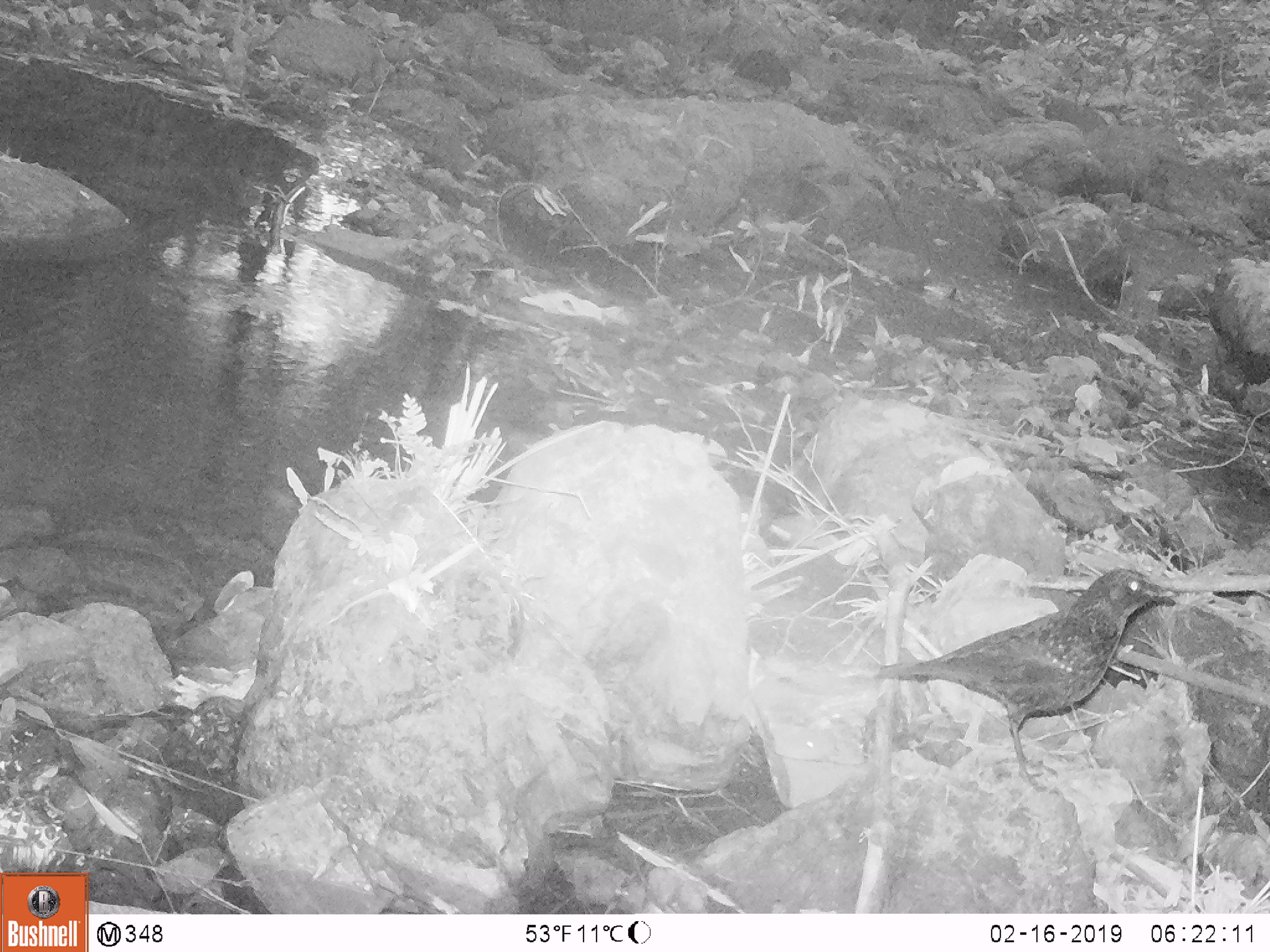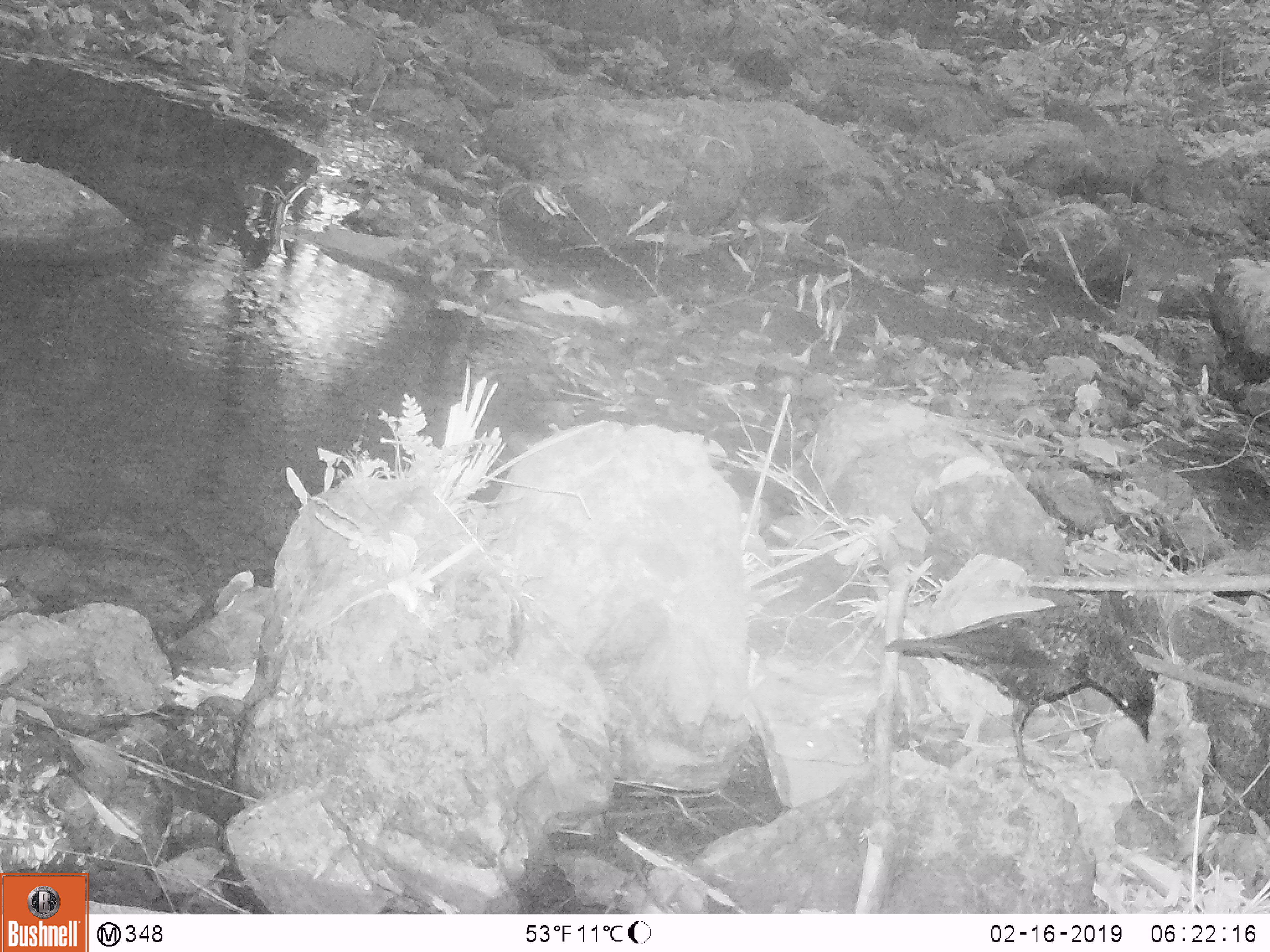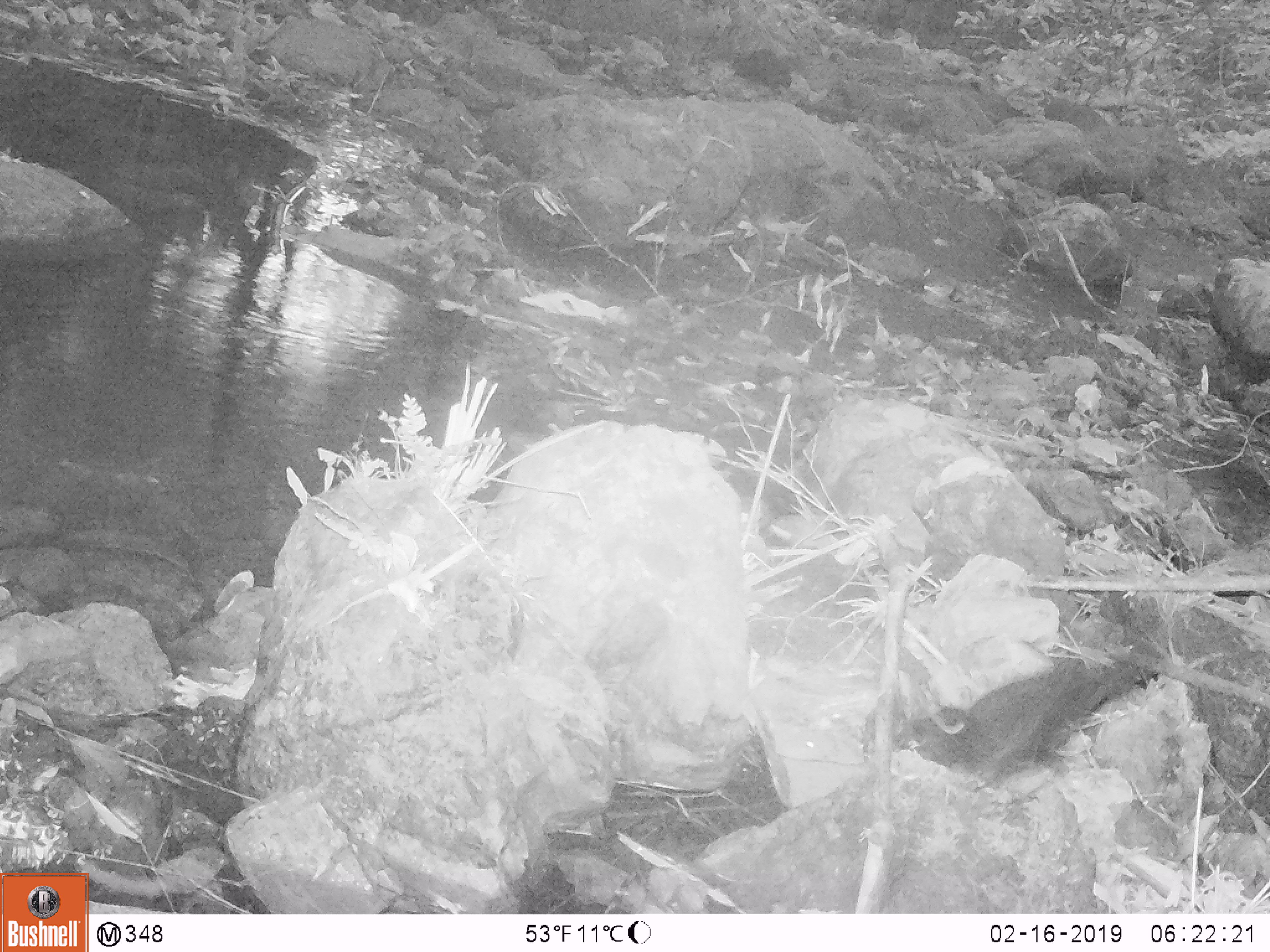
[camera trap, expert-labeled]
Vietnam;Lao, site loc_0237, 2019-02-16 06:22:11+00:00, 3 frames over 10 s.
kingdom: Animalia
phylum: Chordata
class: Aves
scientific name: Aves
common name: bird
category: unidentified bird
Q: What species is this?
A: Unidentified bird (bird) (Aves).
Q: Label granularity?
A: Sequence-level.